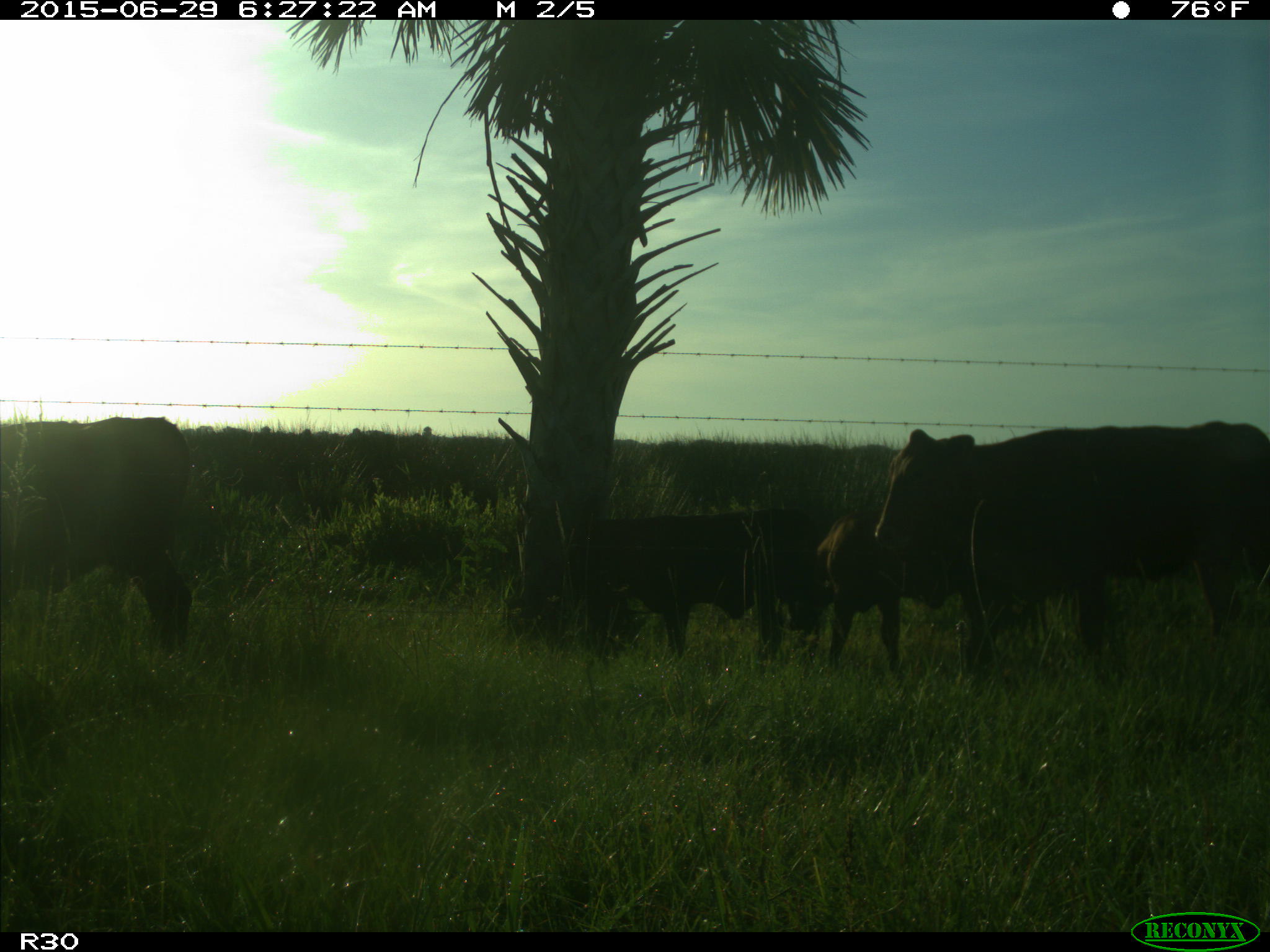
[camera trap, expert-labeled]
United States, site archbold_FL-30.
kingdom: Animalia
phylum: Chordata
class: Mammalia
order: Artiodactyla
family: Bovidae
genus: Bos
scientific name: Bos taurus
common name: domestic cow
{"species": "Bos taurus (domestic cow)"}